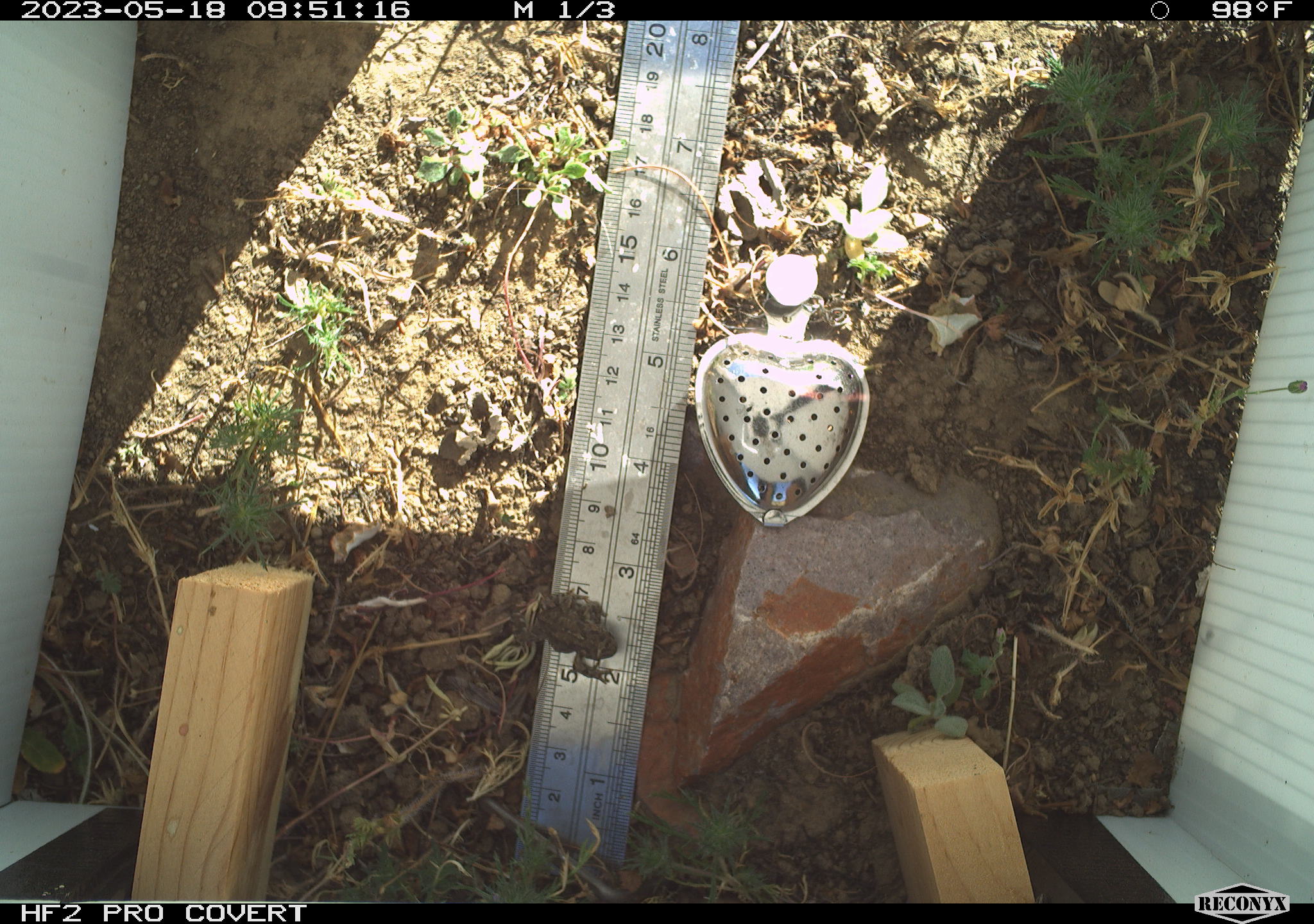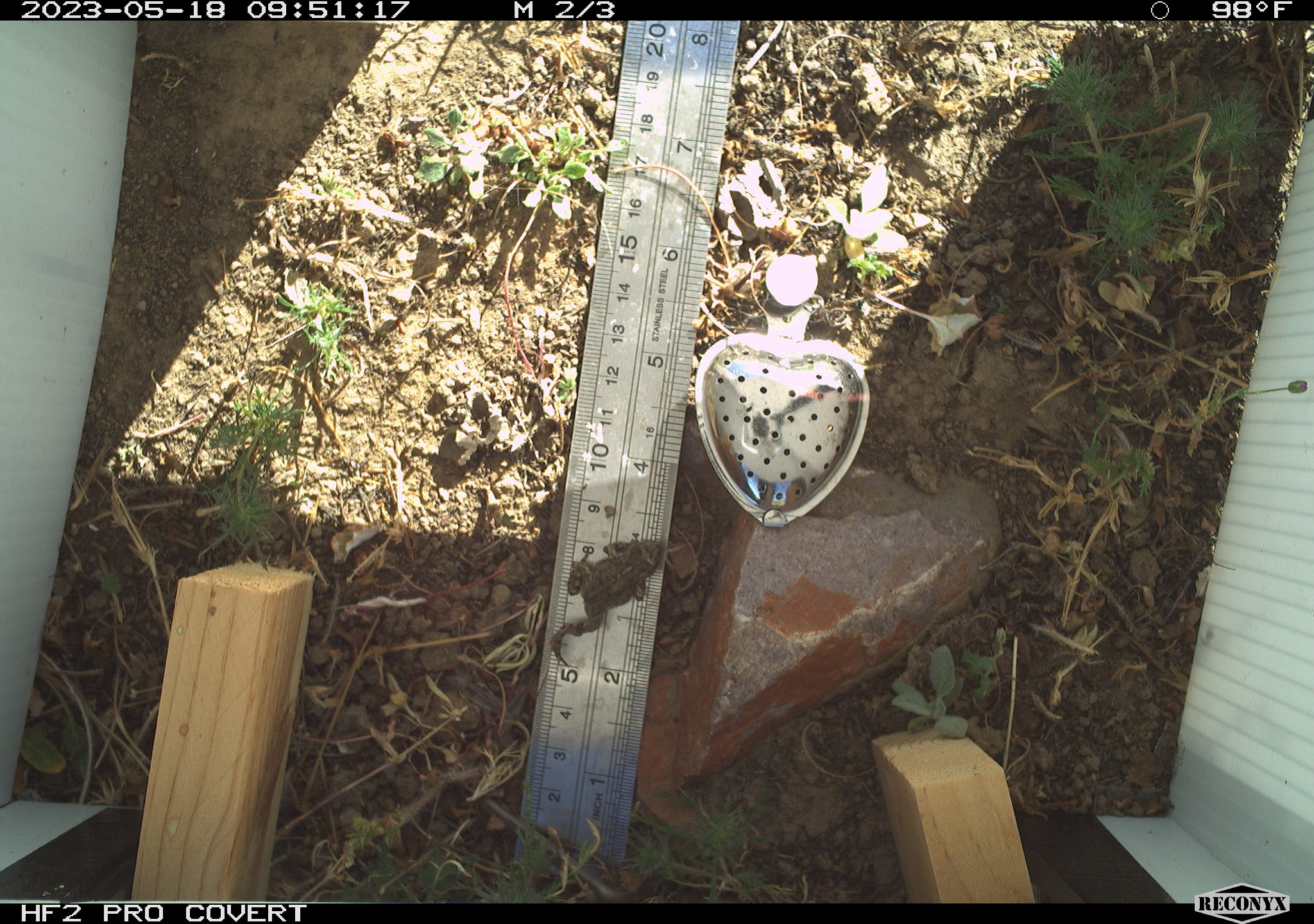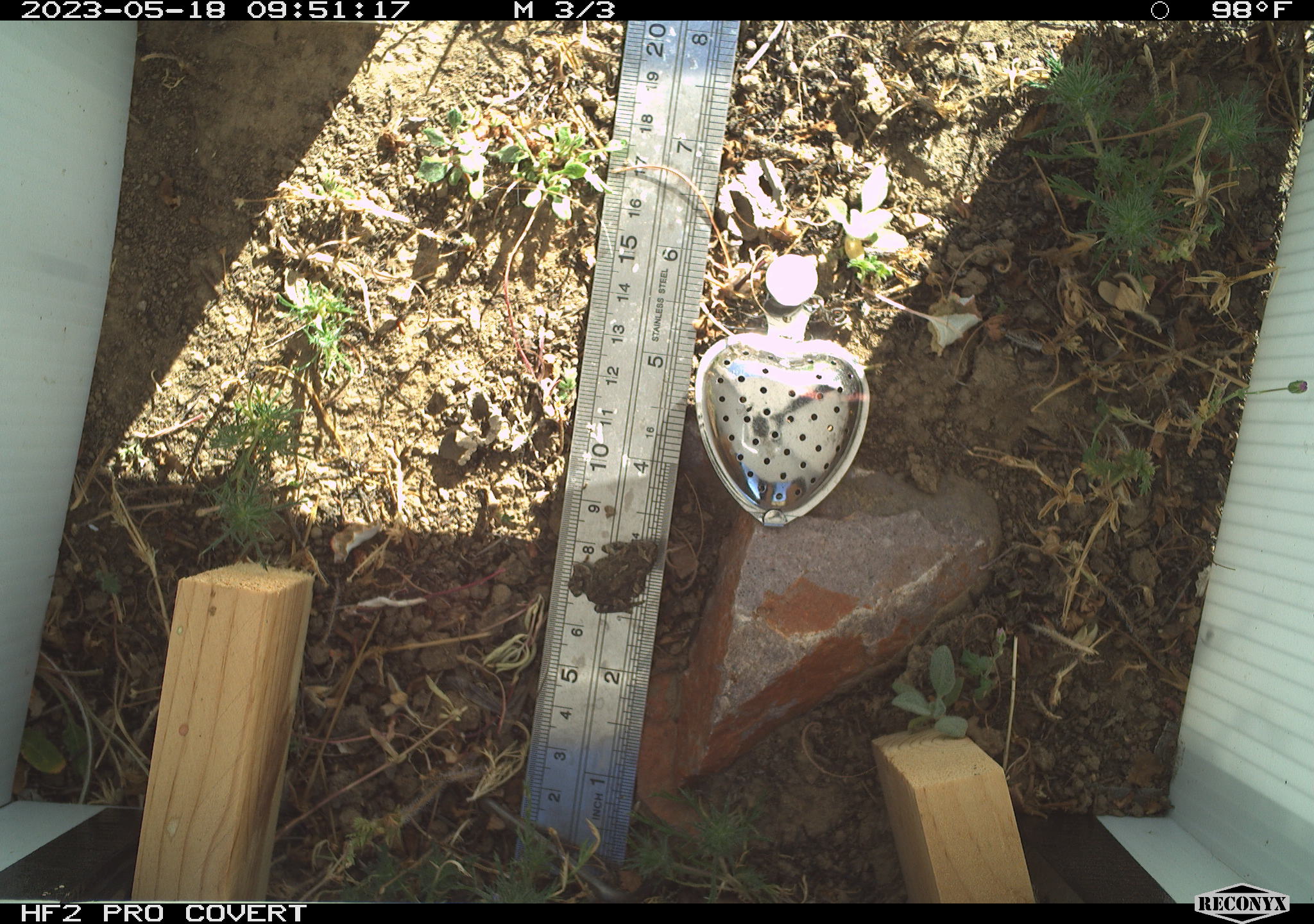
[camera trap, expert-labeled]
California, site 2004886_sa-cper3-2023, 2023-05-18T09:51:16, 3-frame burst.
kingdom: Animalia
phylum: Chordata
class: Amphibia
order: Anura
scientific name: Anura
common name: frogs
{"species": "frogs (Anura)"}